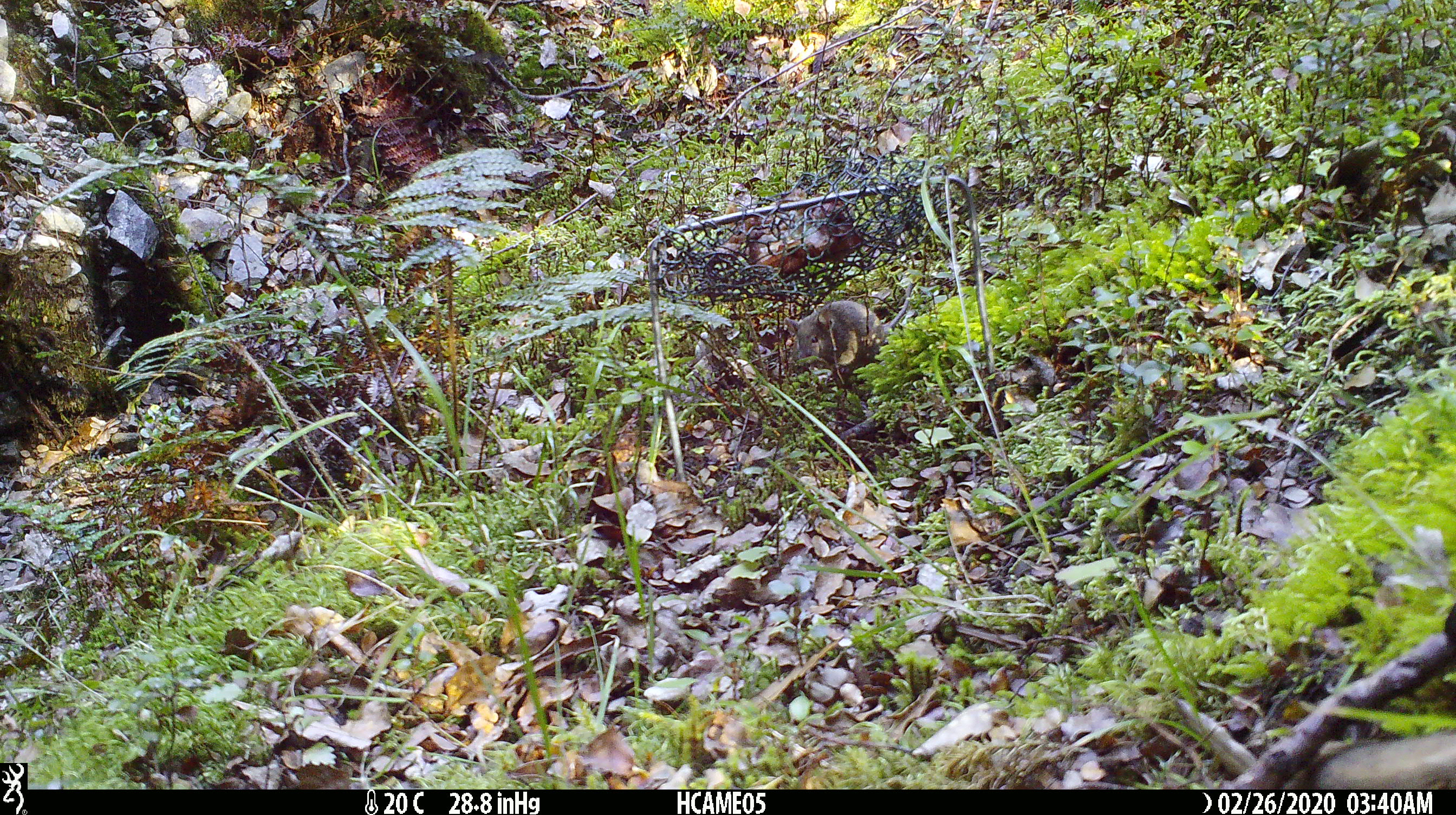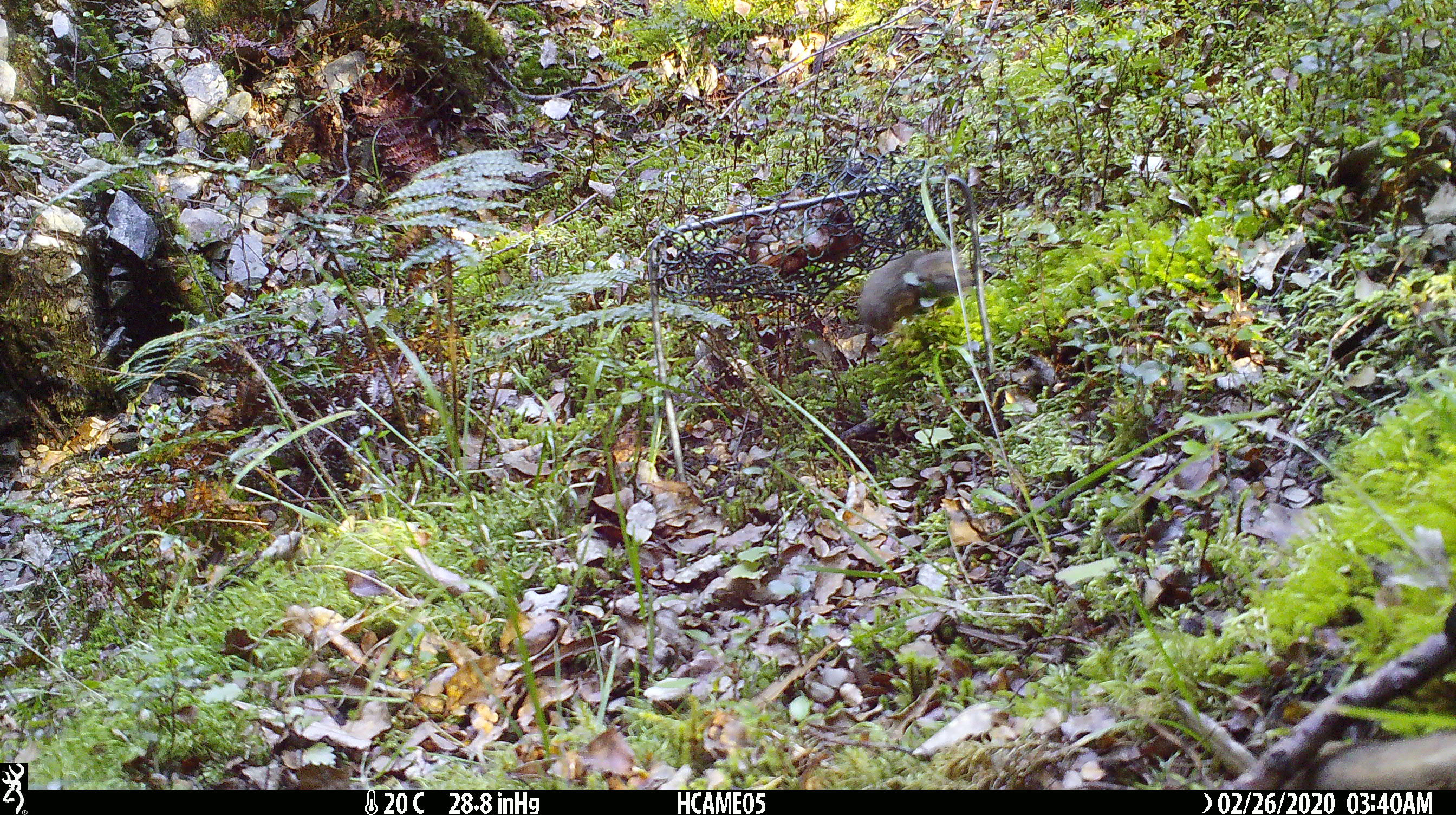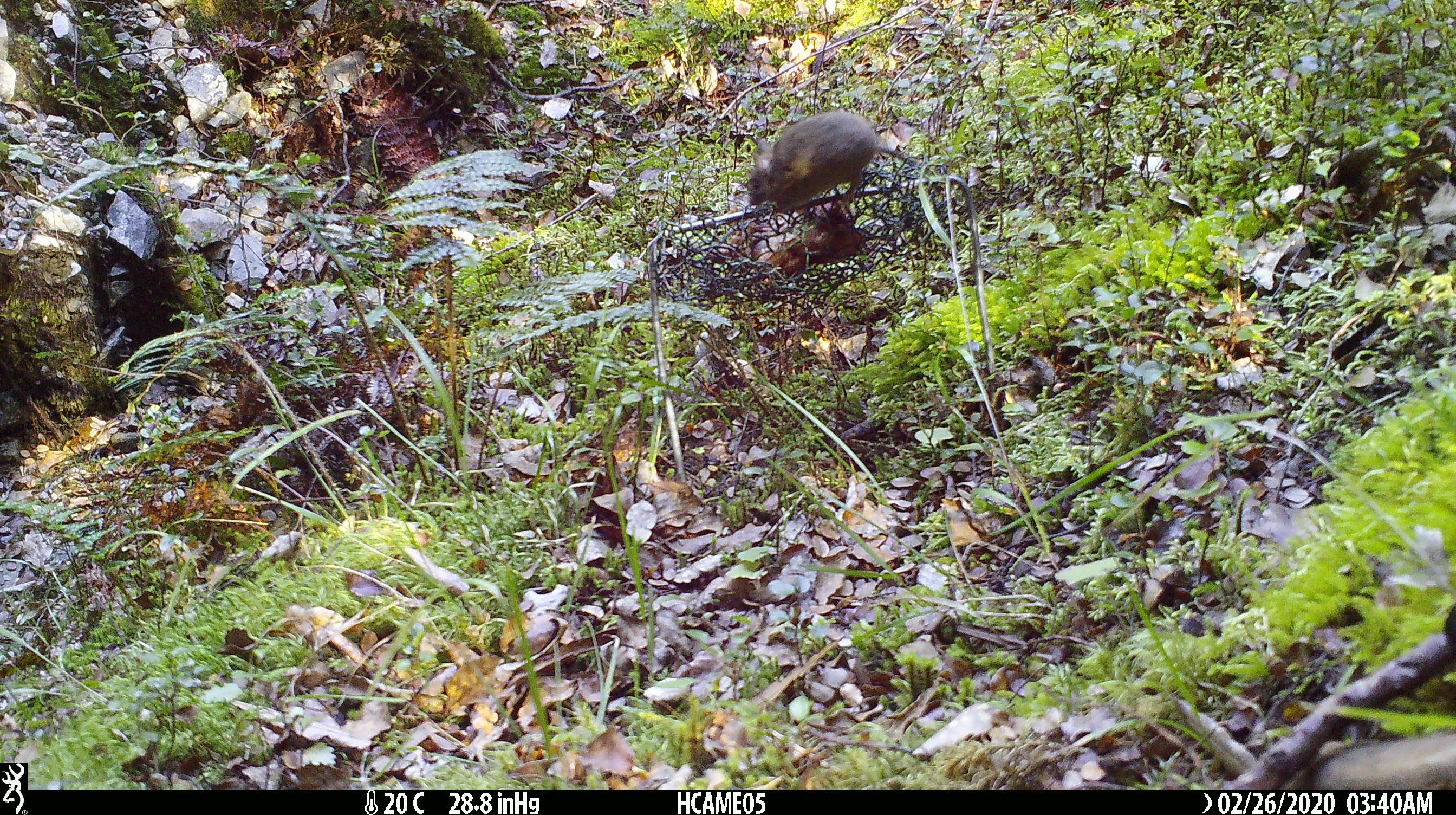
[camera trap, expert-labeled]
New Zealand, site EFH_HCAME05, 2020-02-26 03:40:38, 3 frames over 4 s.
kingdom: Animalia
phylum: Chordata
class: Mammalia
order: Rodentia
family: Muridae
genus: Mus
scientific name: Mus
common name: mouse